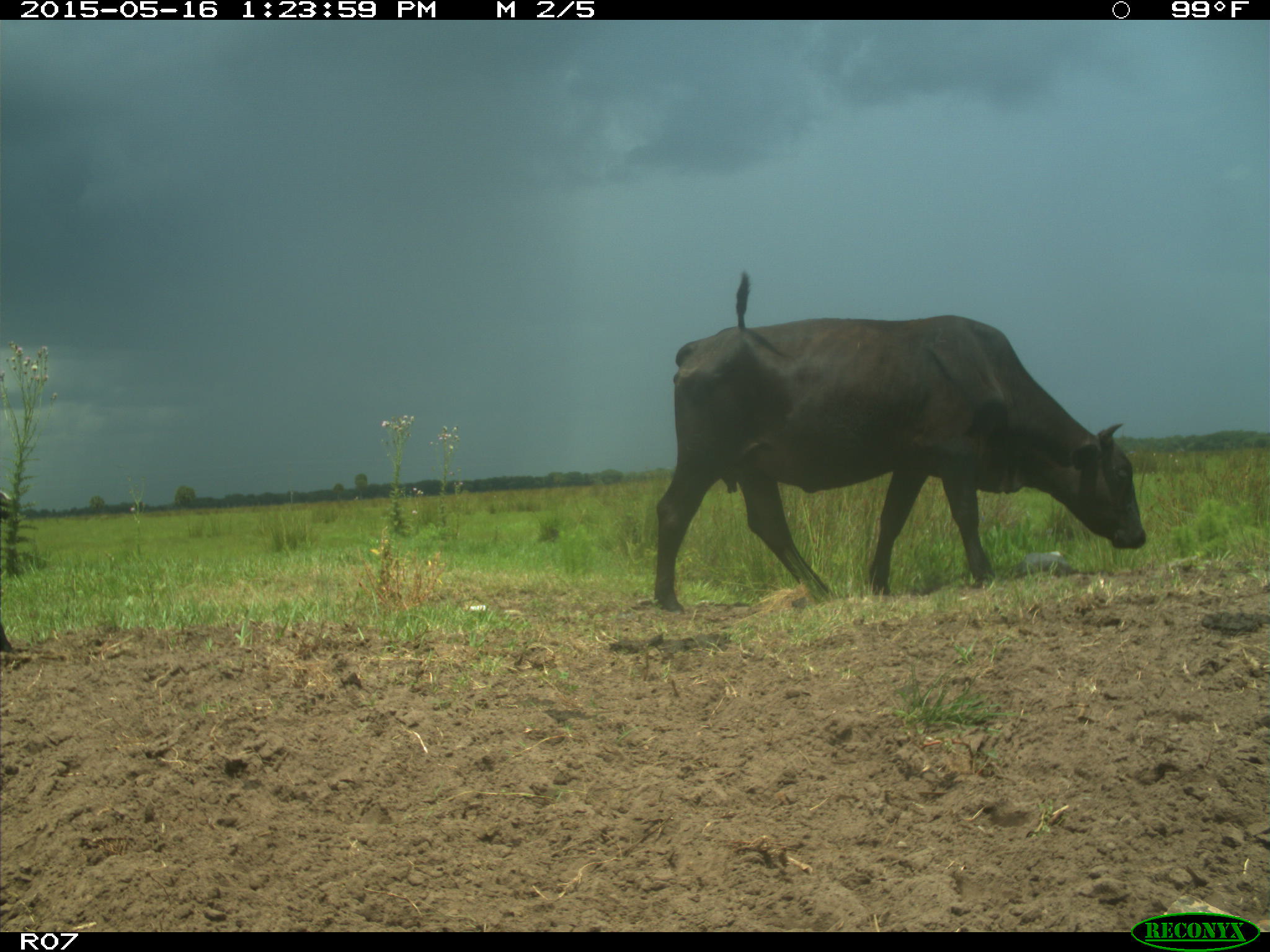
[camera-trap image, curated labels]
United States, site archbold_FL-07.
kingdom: Animalia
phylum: Chordata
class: Mammalia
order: Artiodactyla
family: Bovidae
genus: Bos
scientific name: Bos taurus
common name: domestic cow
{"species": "Bos taurus (domestic cow)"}